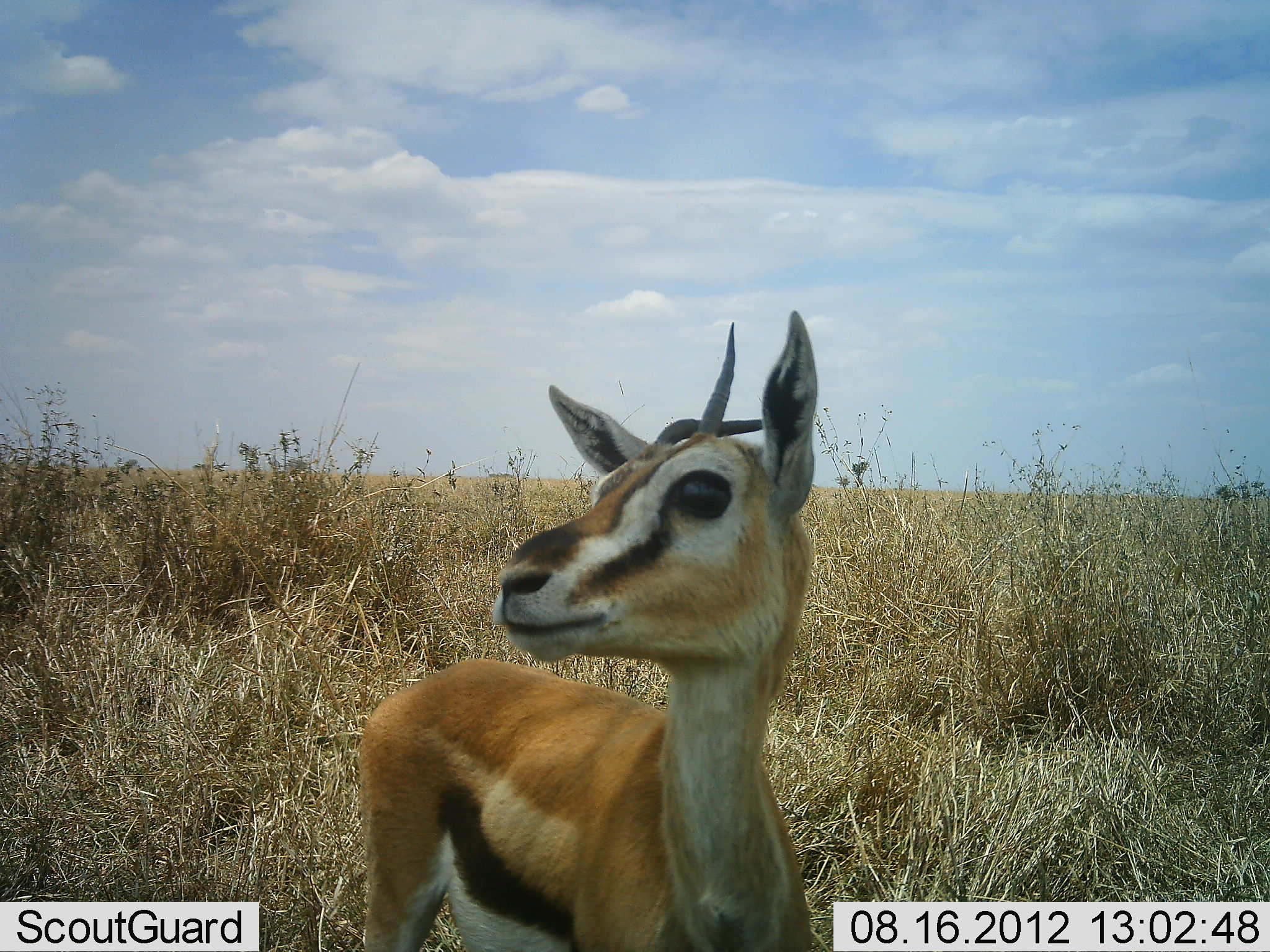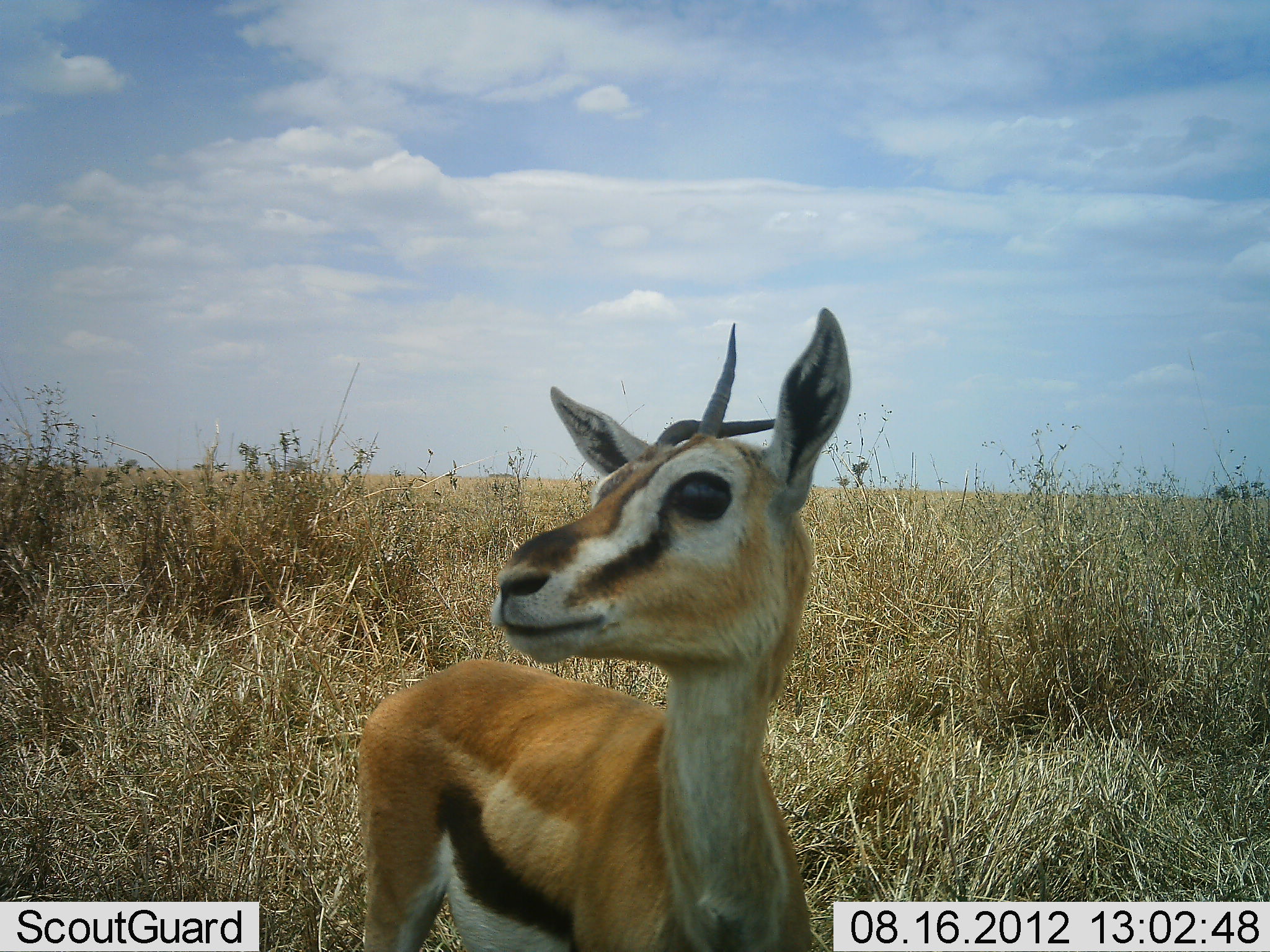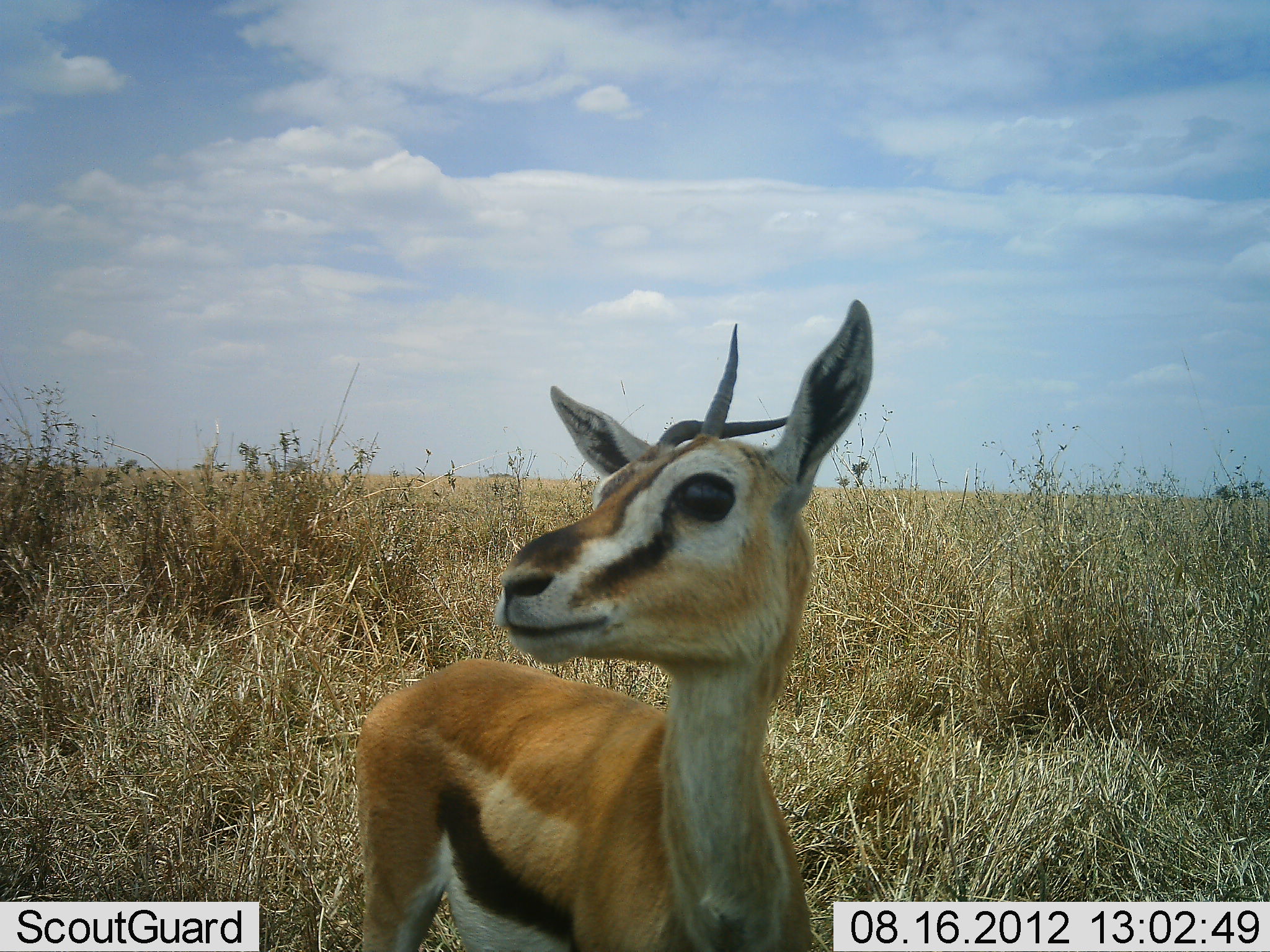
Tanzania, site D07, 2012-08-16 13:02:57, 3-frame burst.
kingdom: Animalia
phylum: Chordata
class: Mammalia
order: Artiodactyla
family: Bovidae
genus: Eudorcas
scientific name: Eudorcas thomsonii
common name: thomson's gazelle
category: gazellethomsons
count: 1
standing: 100%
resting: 0%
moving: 0%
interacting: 0%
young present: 10%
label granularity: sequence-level